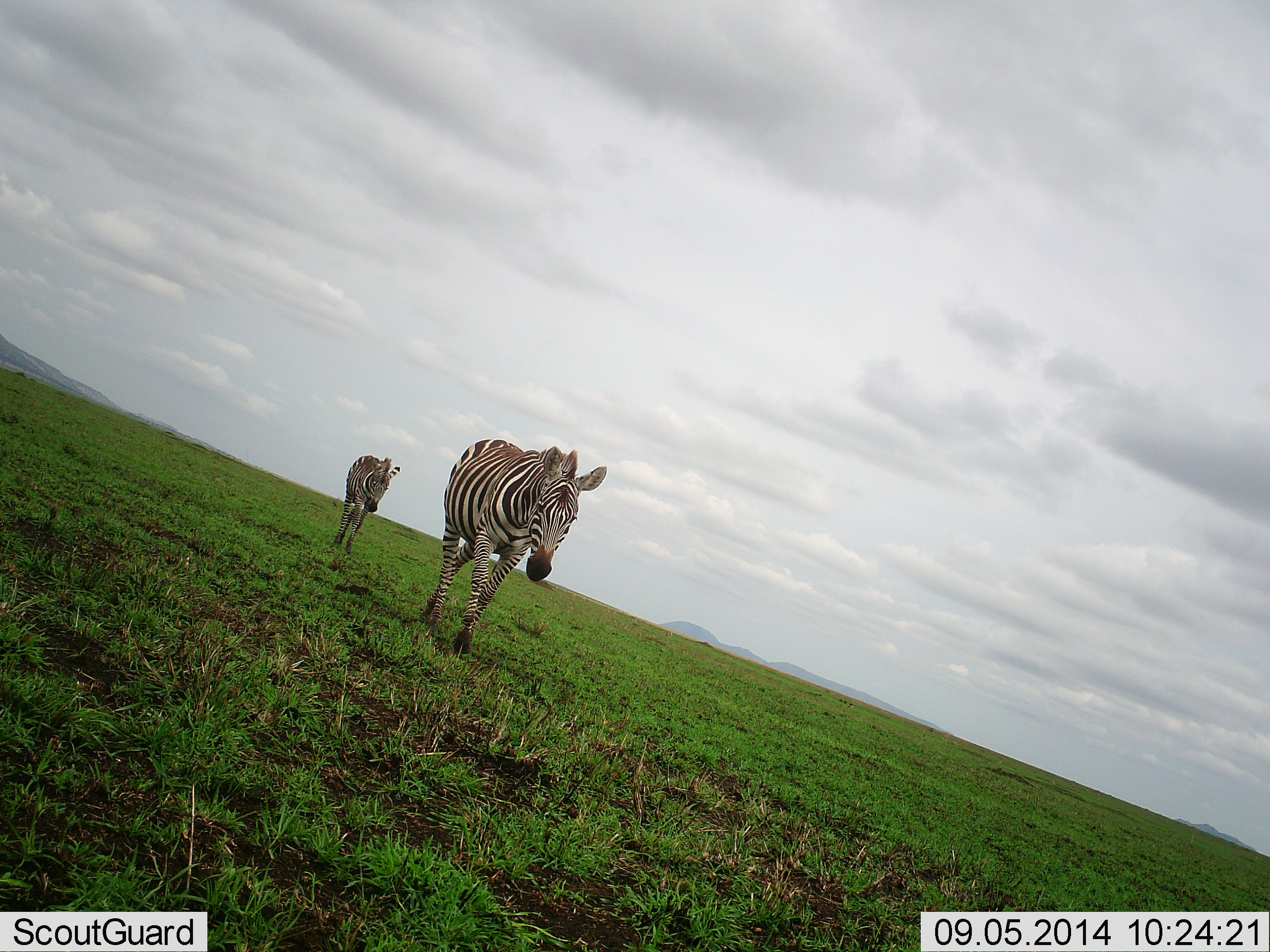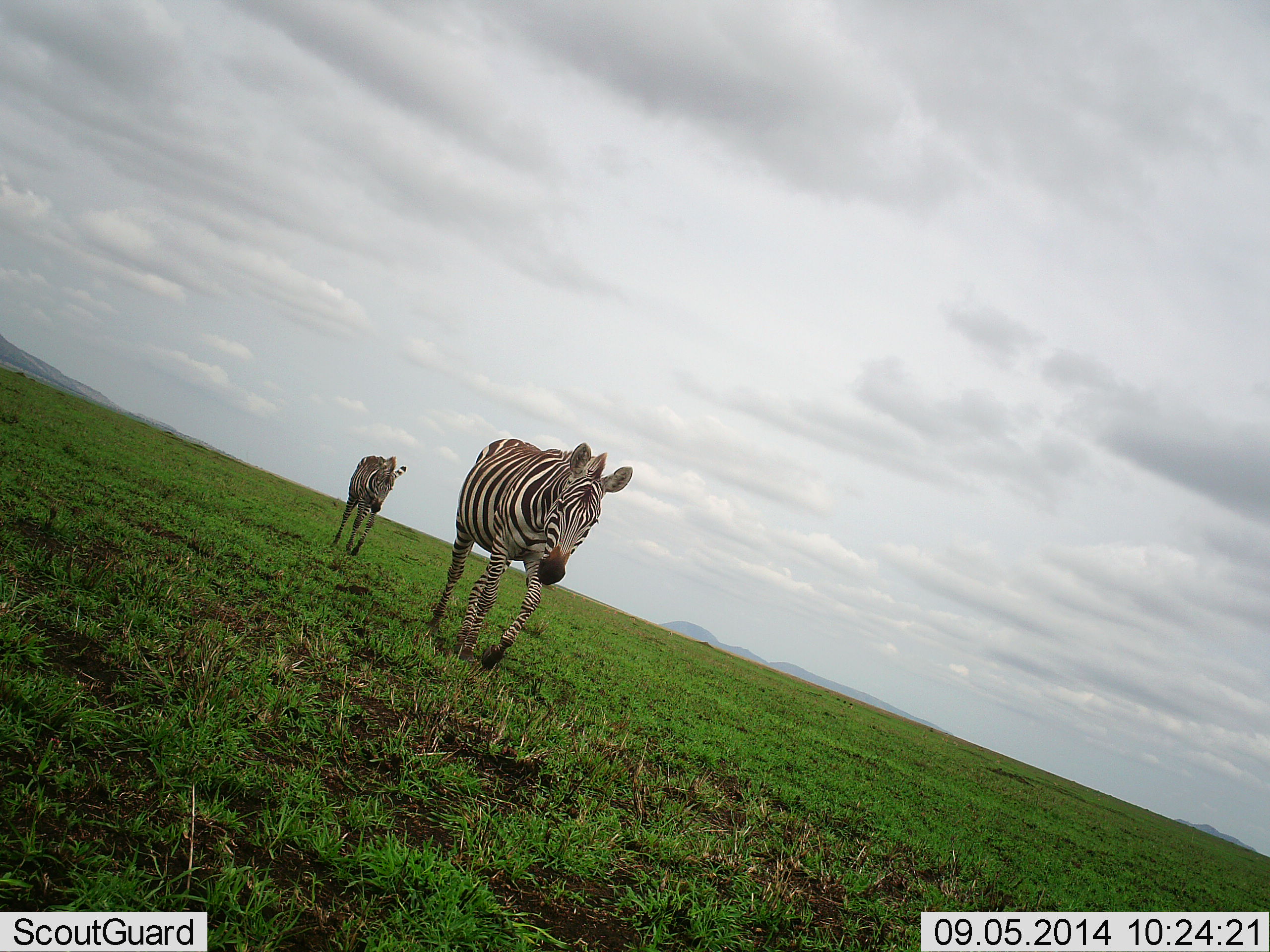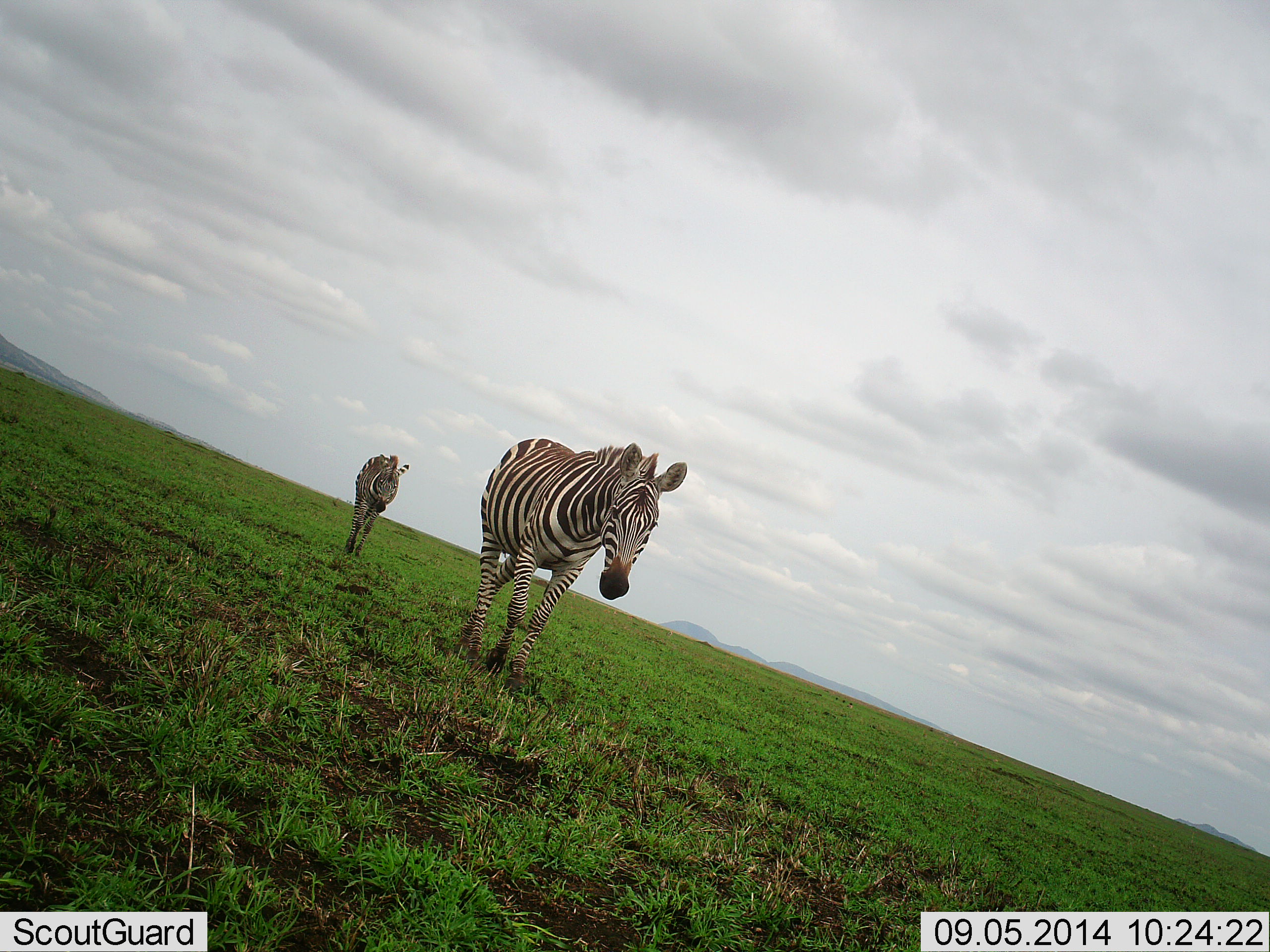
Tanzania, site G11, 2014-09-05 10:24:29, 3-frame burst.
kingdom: Animalia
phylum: Chordata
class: Mammalia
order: Perissodactyla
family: Equidae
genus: Equus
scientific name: Equus quagga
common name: plains zebra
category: zebra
Zebra (plains zebra) (Equus quagga), count 2. Behavior (volunteer vote fractions): standing 0%, resting 0%, moving 100%, interacting 0%. Young present (vote fraction): 10%. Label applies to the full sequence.